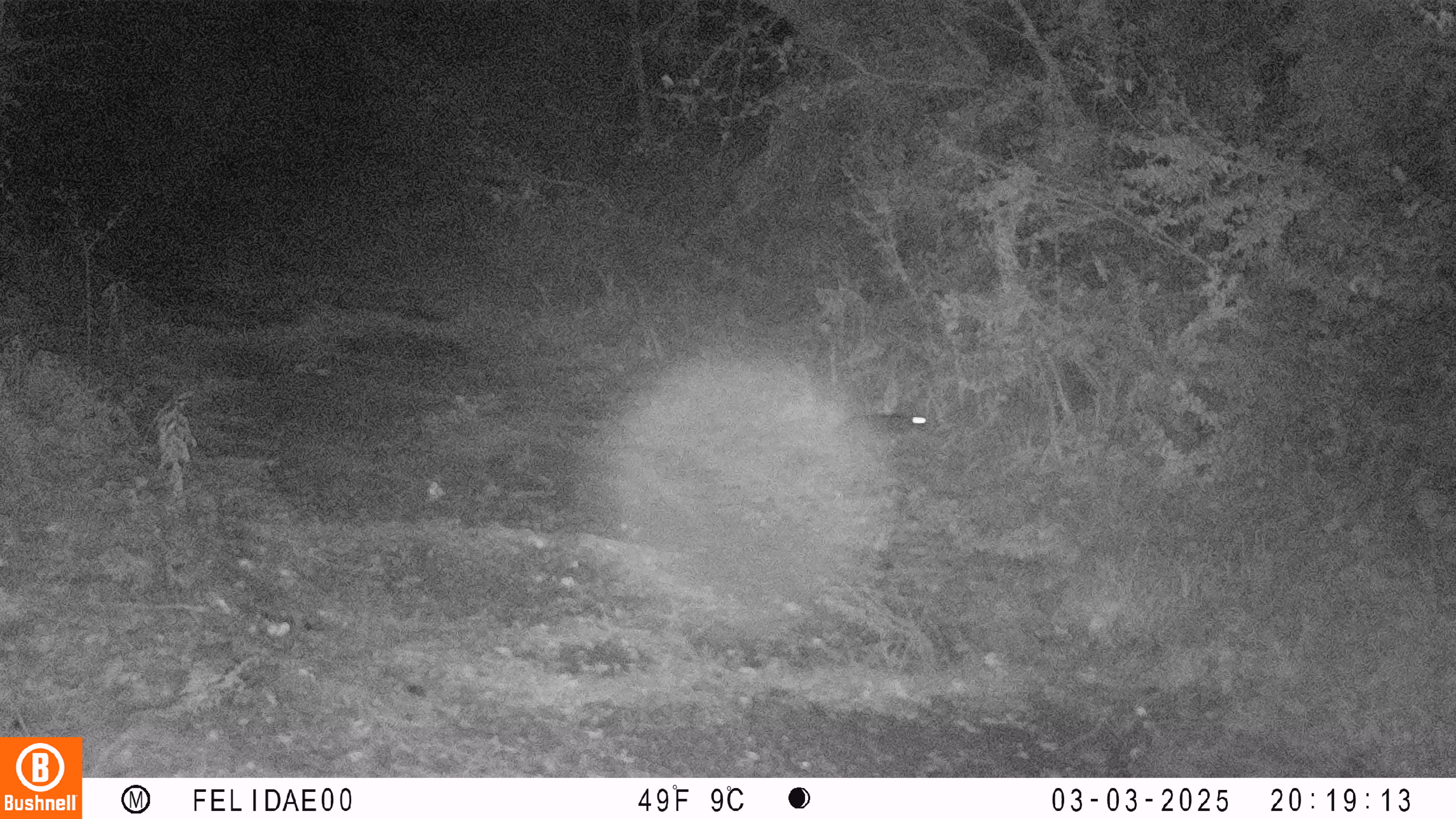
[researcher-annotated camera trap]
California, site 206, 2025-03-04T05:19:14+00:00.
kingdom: Animalia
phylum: Chordata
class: Mammalia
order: Lagomorpha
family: Leporidae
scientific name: Leporidae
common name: rabbit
Rabbit (Leporidae).